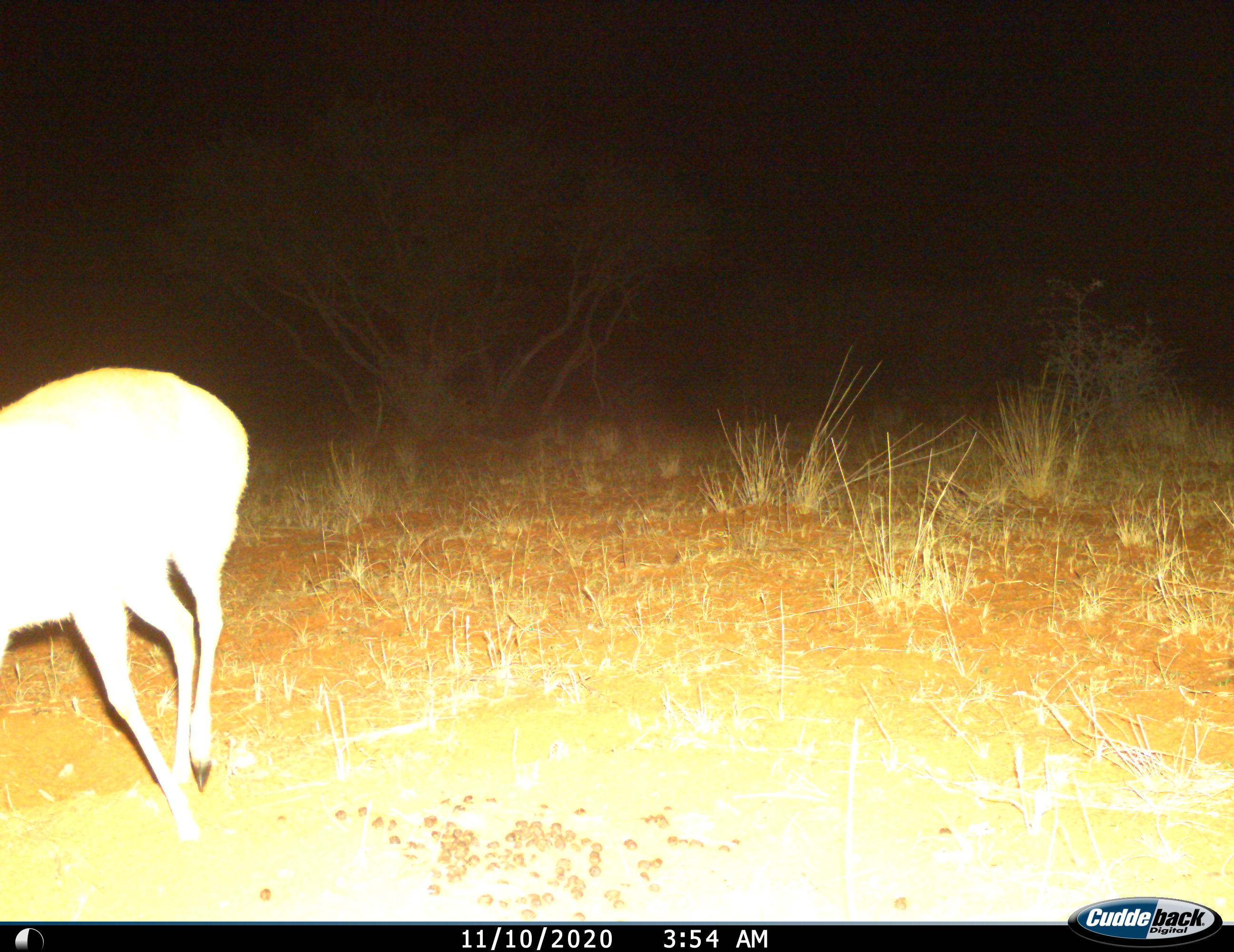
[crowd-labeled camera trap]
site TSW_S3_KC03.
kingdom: Animalia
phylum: Chordata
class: Mammalia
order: Artiodactyla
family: Bovidae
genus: Sylvicapra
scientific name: Sylvicapra grimmia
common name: common duiker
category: duikercommongrey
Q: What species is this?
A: Duikercommongrey (common duiker) (Sylvicapra grimmia).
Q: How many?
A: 1.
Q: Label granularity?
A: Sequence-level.